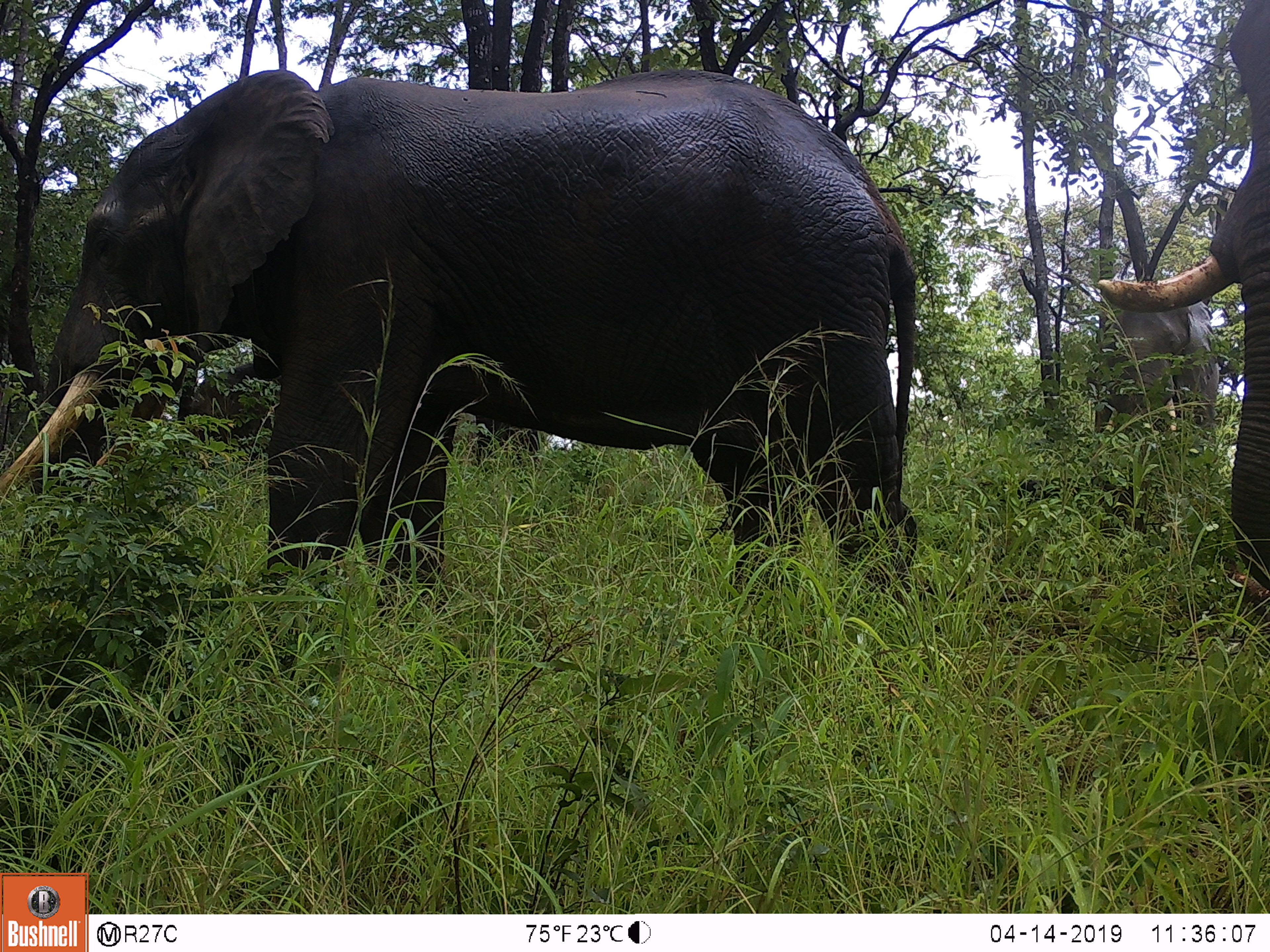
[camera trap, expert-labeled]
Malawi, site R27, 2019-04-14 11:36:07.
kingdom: Animalia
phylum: Chordata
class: Mammalia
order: Proboscidea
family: Elephantidae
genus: Loxodonta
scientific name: Loxodonta africana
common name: african savanna elephant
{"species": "african savanna elephant (Loxodonta africana)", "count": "3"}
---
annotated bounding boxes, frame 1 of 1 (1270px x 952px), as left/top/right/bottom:
african savanna elephant: 0/44/929/640; 1096/0/1270/626; 1057/239/1228/540